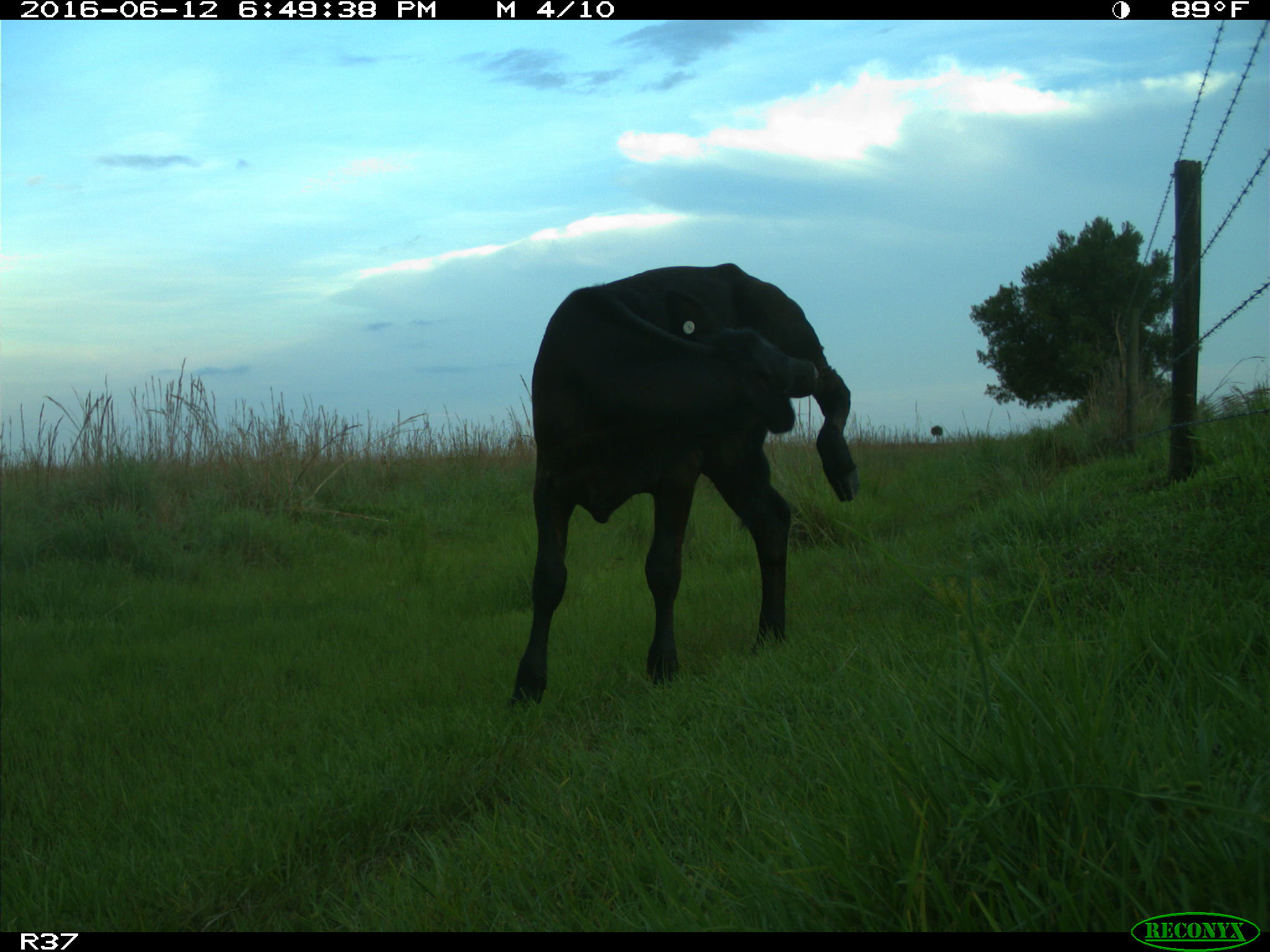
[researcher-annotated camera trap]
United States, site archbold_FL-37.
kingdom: Animalia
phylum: Chordata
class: Mammalia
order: Artiodactyla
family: Bovidae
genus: Bos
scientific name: Bos taurus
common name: domestic cow